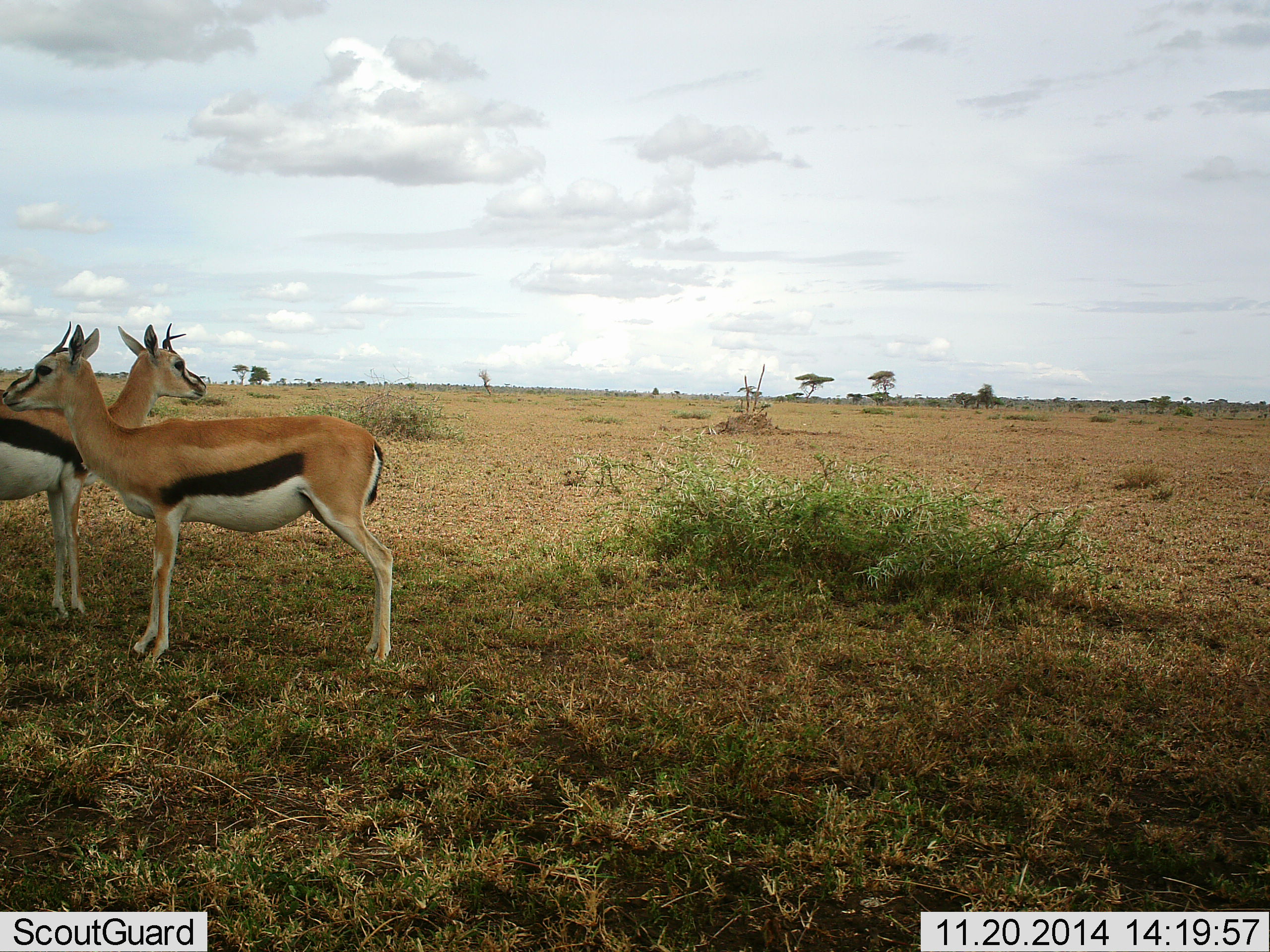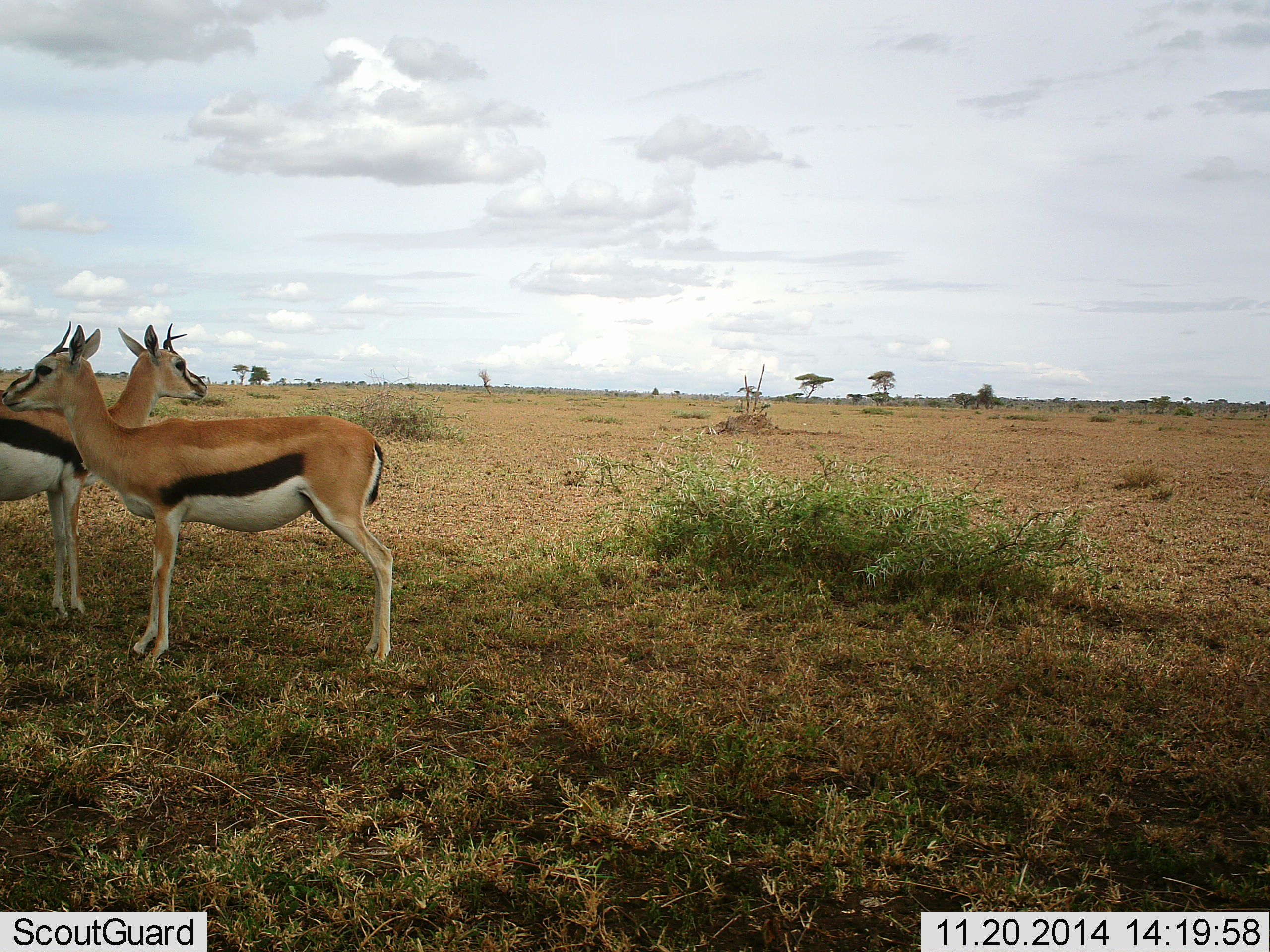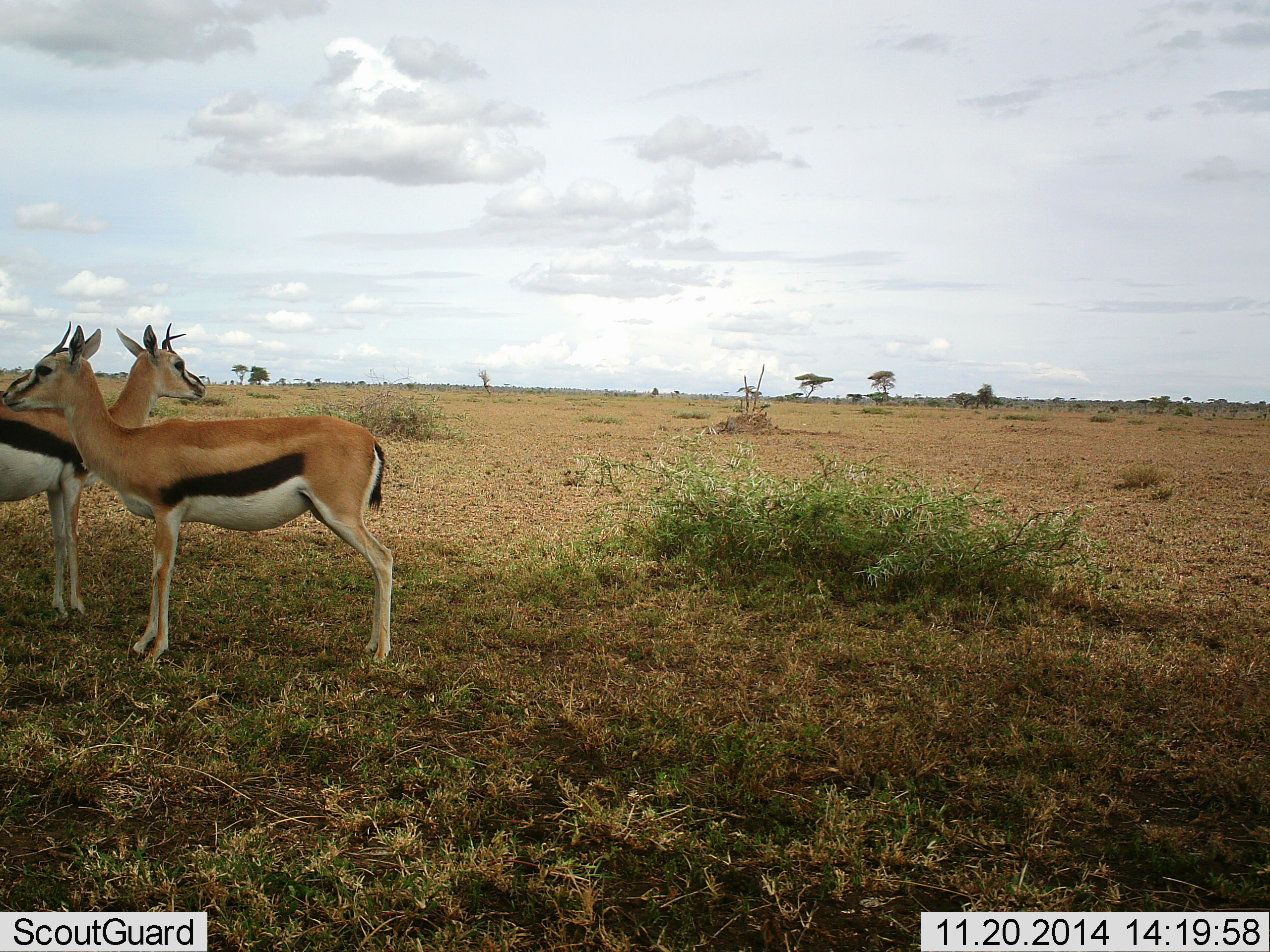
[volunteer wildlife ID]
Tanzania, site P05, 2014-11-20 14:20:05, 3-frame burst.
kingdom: Animalia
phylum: Chordata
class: Mammalia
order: Artiodactyla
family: Bovidae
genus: Eudorcas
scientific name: Eudorcas thomsonii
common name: thomson's gazelle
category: gazellethomsons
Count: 2.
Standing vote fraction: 100%.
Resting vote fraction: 0%.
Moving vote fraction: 0%.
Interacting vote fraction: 10%.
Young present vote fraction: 0%.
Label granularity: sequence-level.